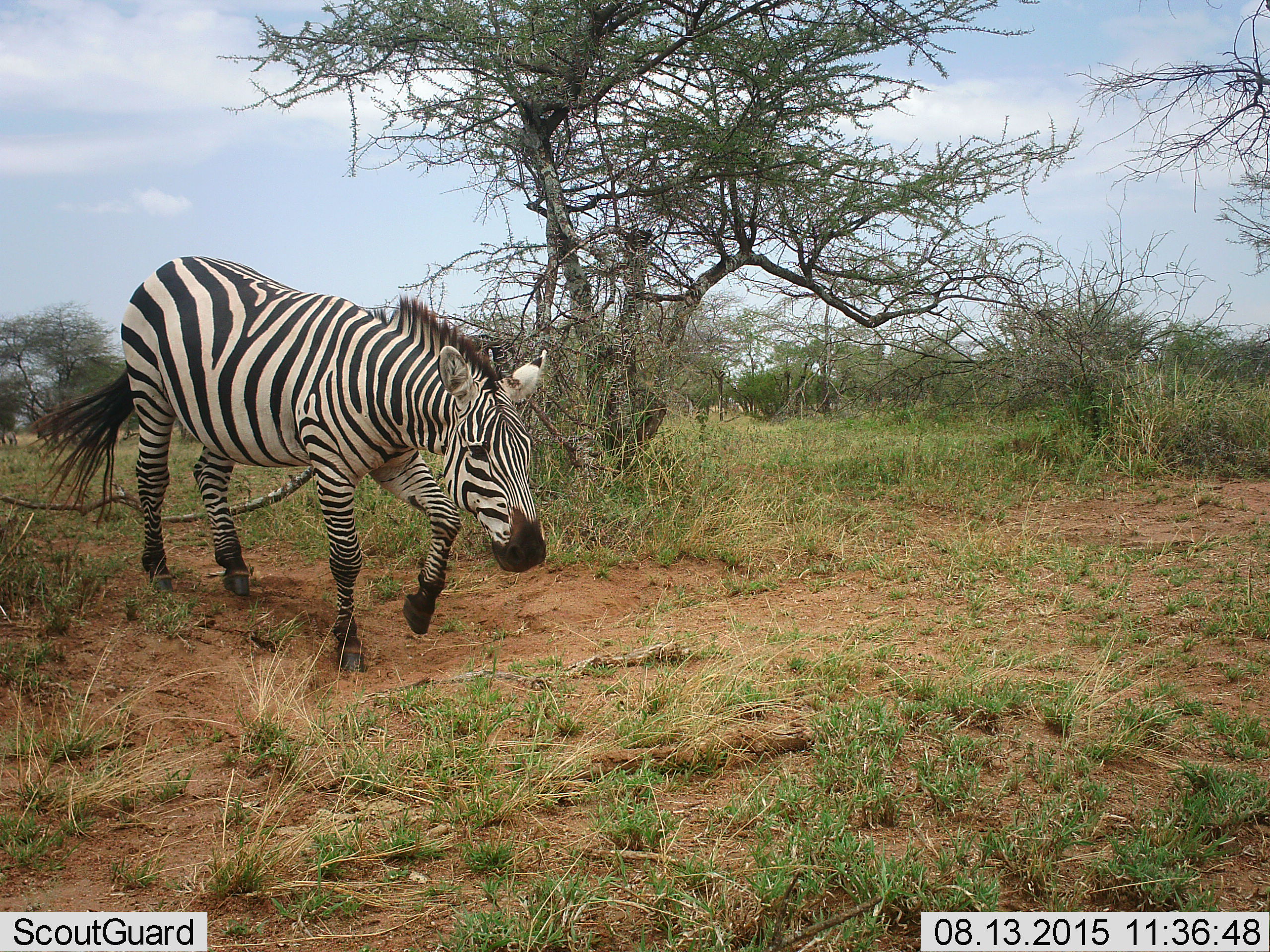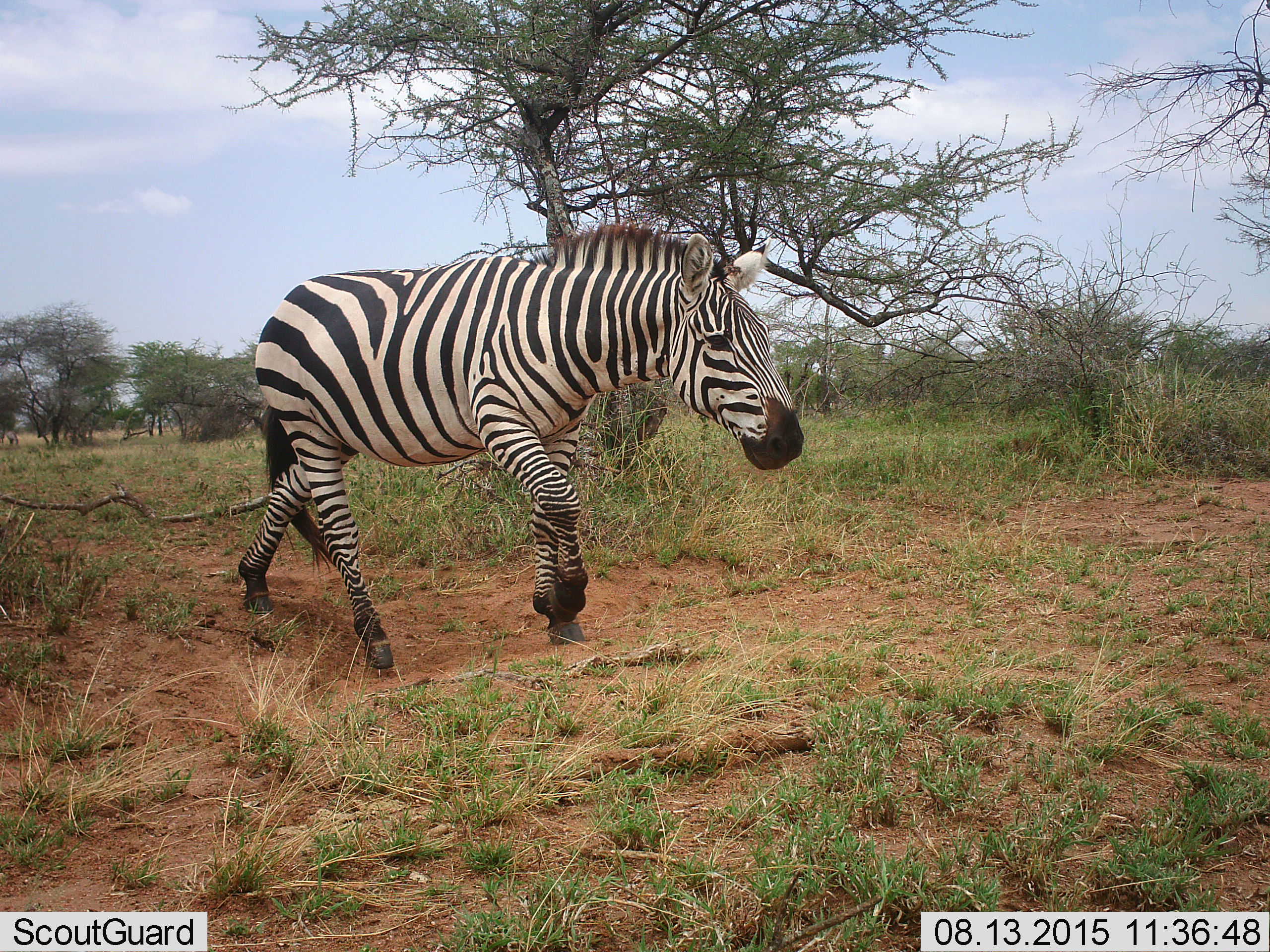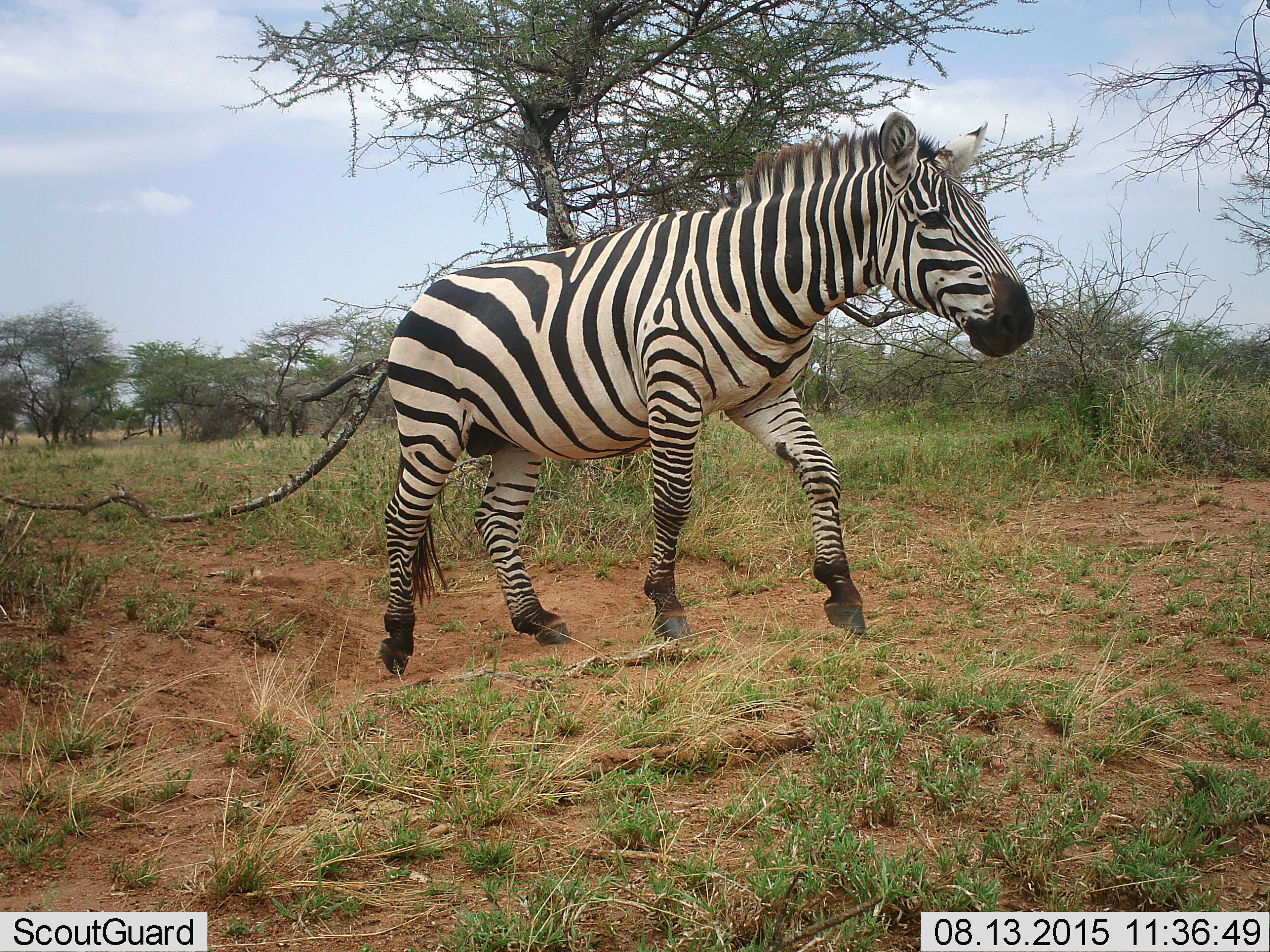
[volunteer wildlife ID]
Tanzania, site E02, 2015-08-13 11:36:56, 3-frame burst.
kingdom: Animalia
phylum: Chordata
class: Mammalia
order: Perissodactyla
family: Equidae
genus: Equus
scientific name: Equus quagga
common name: plains zebra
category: zebra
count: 1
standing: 5%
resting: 0%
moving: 90%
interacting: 0%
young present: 0%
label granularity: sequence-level